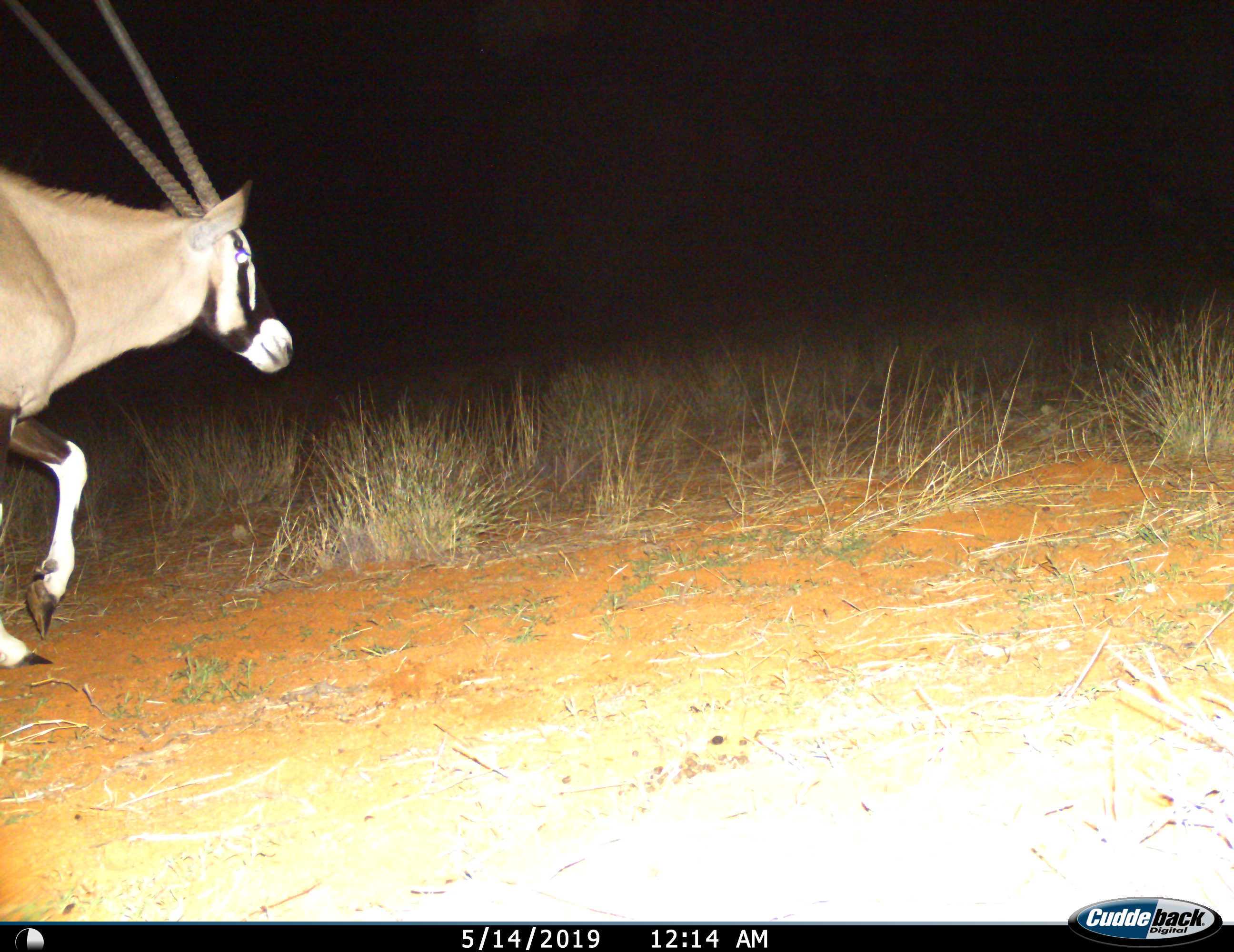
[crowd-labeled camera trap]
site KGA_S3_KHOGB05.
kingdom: Animalia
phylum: Chordata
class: Mammalia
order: Artiodactyla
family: Bovidae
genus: Oryx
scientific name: Oryx gazella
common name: gemsbok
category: oryx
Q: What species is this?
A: Oryx (gemsbok) (Oryx gazella).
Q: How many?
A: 1.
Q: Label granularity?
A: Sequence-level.